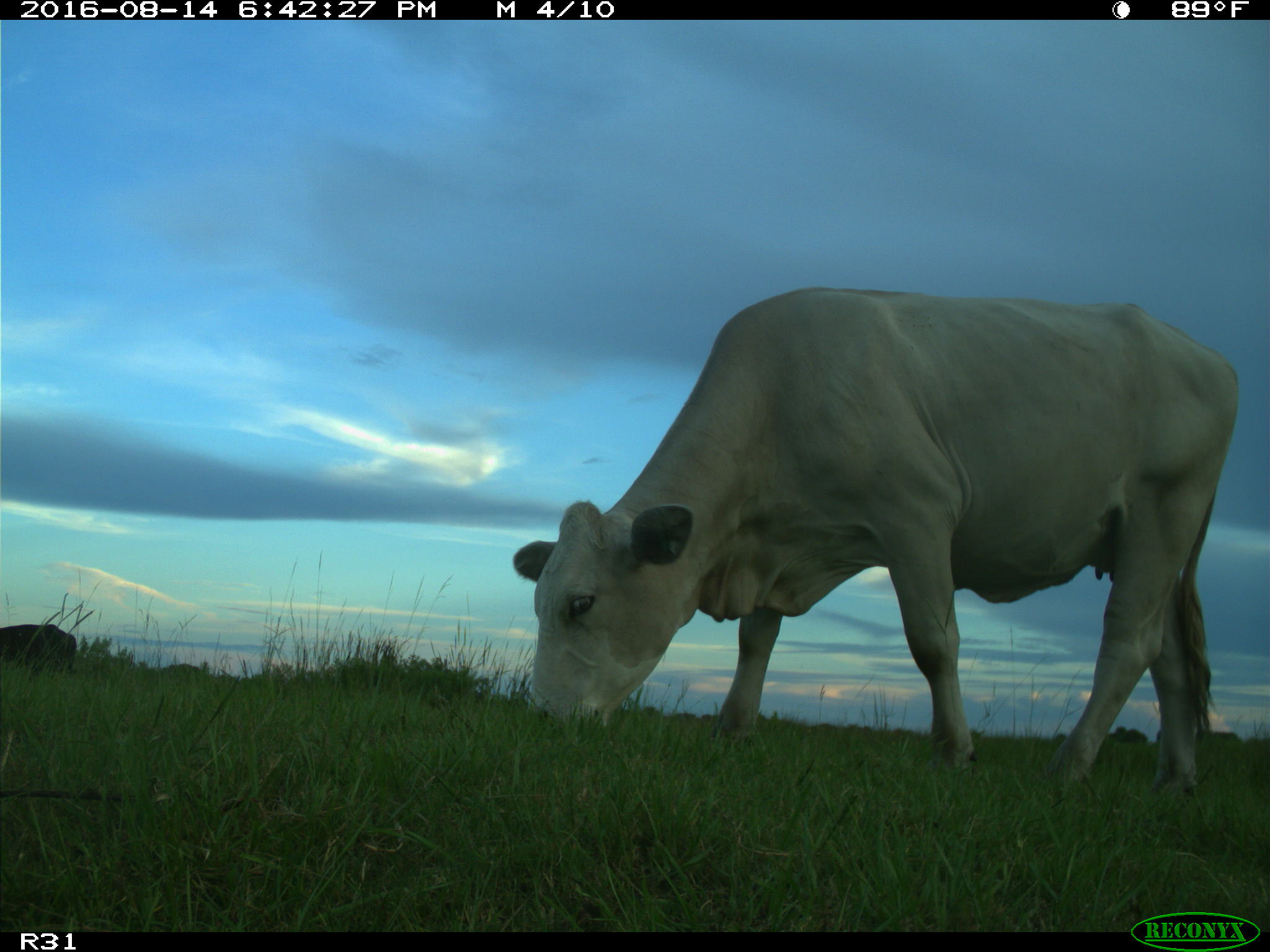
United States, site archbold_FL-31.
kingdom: Animalia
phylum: Chordata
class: Mammalia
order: Artiodactyla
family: Bovidae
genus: Bos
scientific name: Bos taurus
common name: domestic cow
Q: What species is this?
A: Bos taurus (domestic cow).